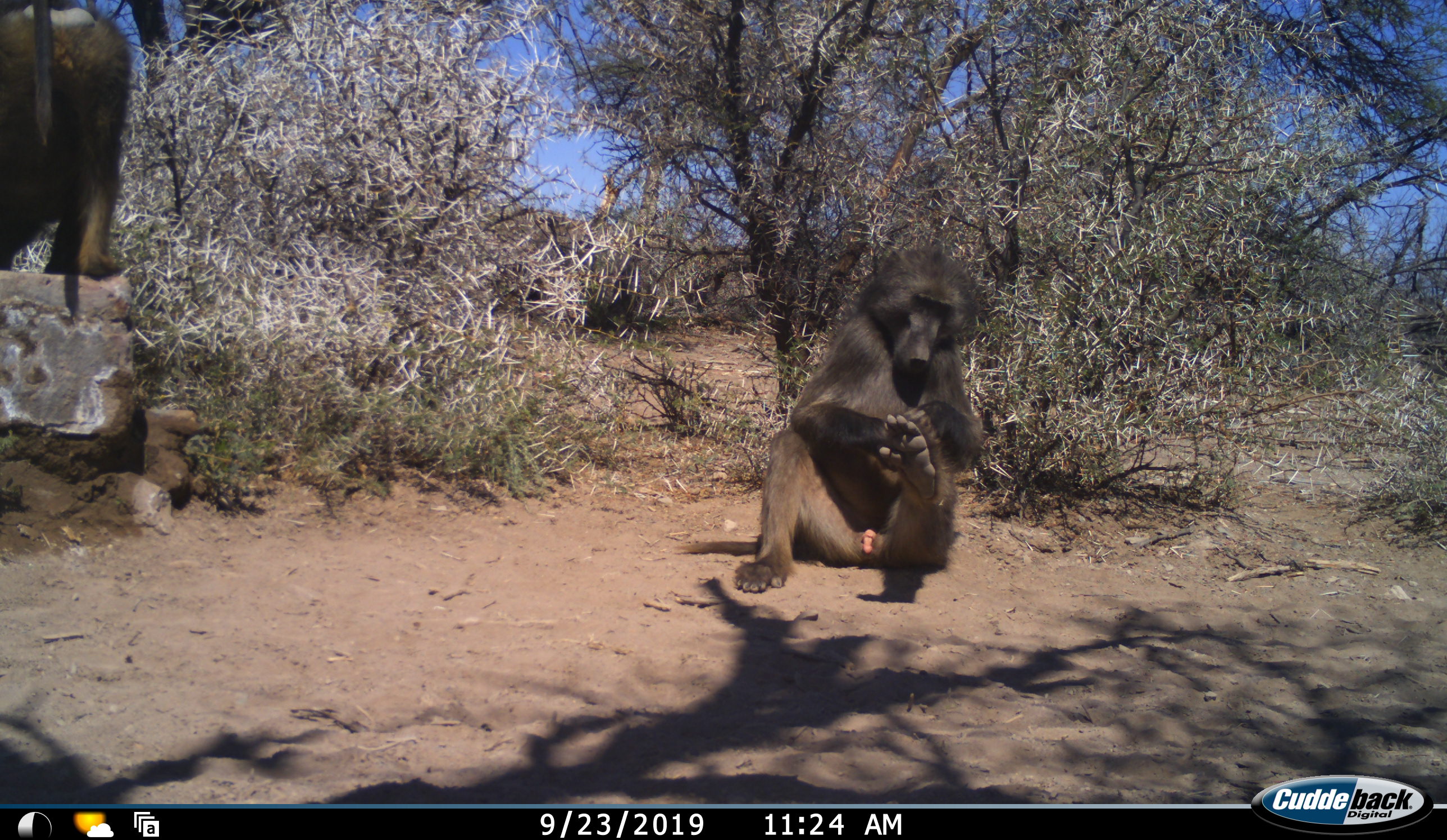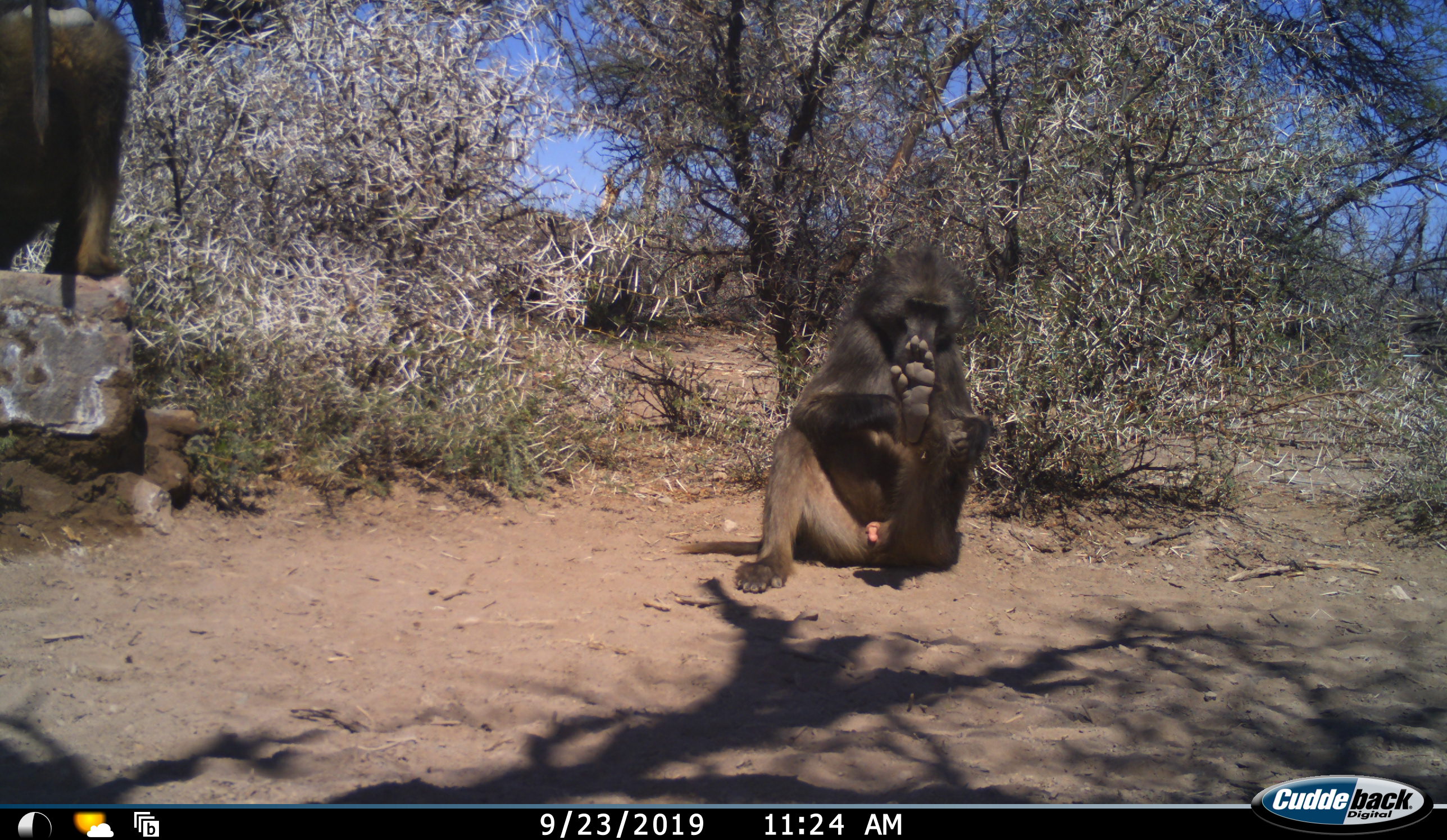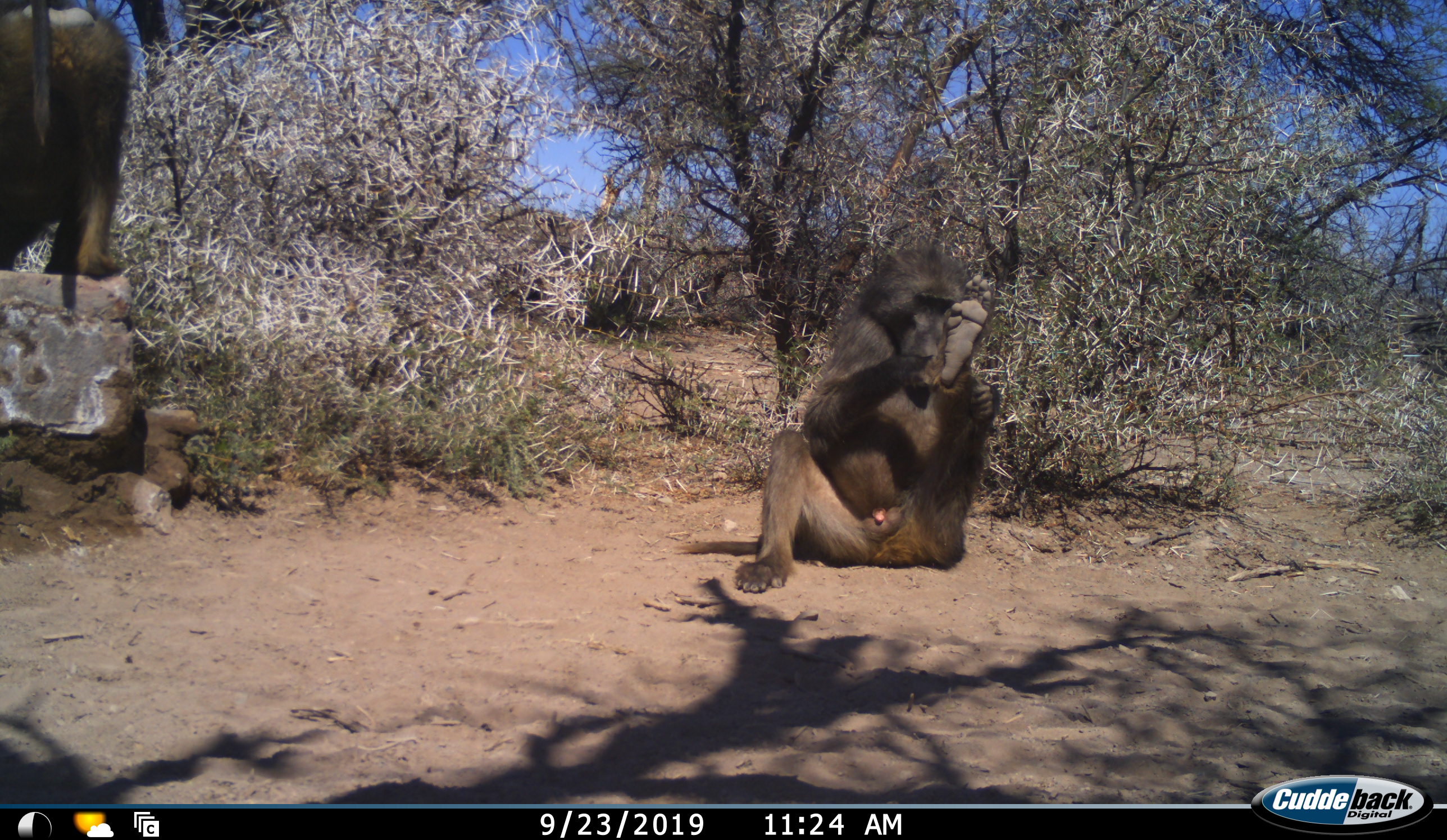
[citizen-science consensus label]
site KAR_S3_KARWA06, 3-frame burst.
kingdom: Animalia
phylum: Chordata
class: Mammalia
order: Primates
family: Cercopithecidae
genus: Papio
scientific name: Papio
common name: baboon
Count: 2.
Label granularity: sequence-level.